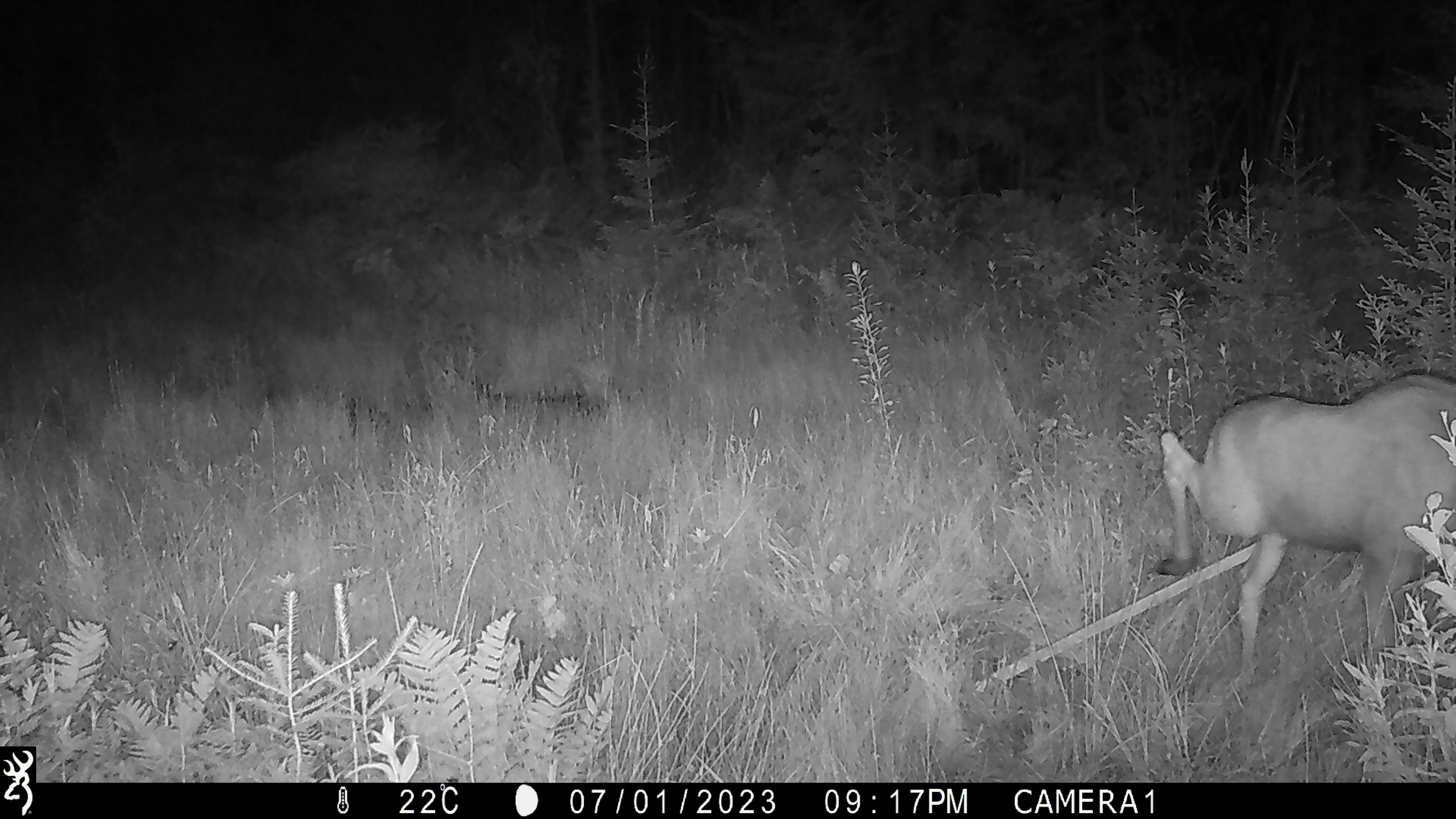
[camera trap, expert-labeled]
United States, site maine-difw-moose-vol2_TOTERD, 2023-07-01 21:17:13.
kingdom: Animalia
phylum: Chordata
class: Mammalia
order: Artiodactyla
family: Cervidae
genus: Alces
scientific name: Alces alces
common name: moose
Moose (Alces alces).